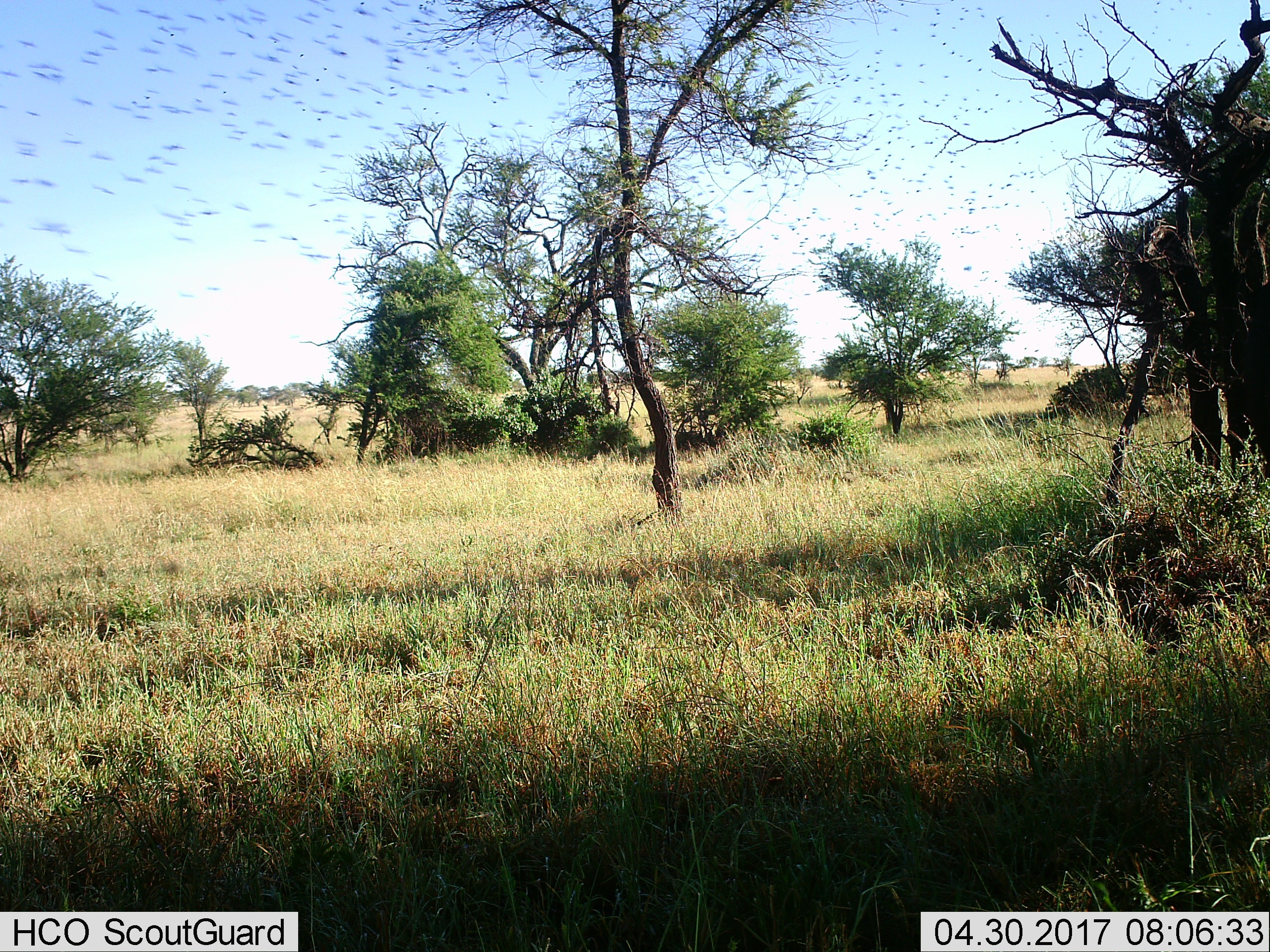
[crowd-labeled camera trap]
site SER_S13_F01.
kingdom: Animalia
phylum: Chordata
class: Aves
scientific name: Aves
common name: bird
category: birdother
Birdother (bird) (Aves), count 11-50. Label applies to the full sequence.